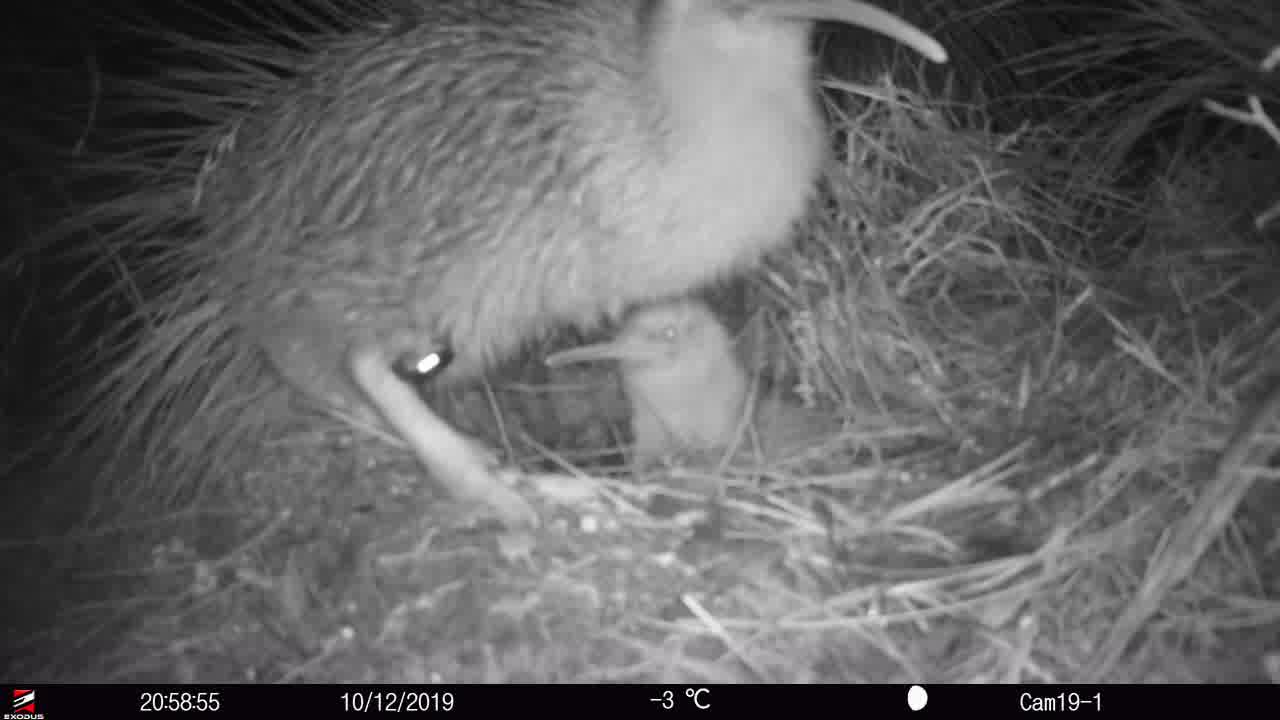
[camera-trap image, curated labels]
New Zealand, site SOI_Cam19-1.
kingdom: Animalia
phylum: Chordata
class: Aves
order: Apterygiformes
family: Apterygidae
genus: Apteryx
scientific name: Apteryx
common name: kiwi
Kiwi (Apteryx).